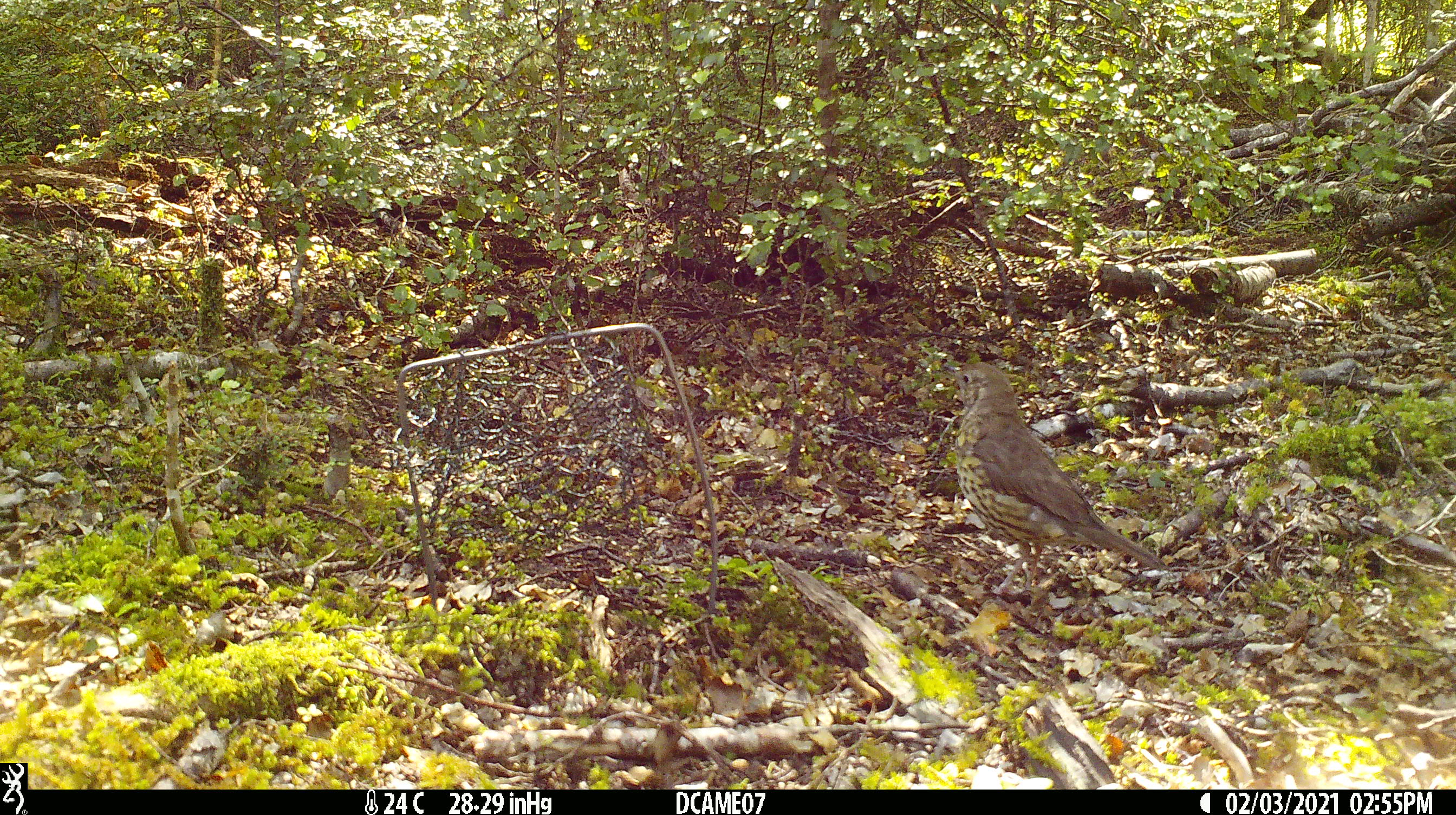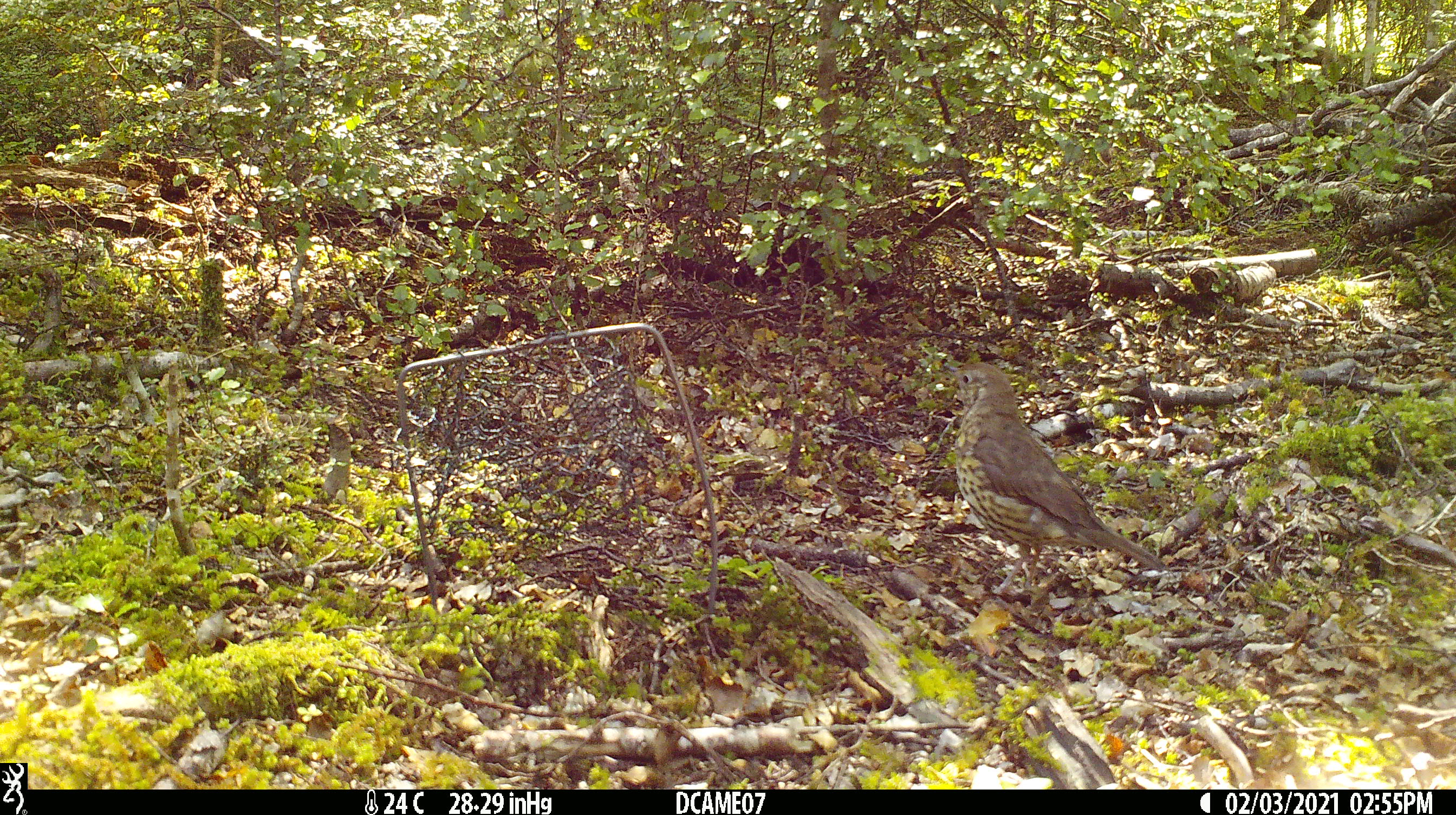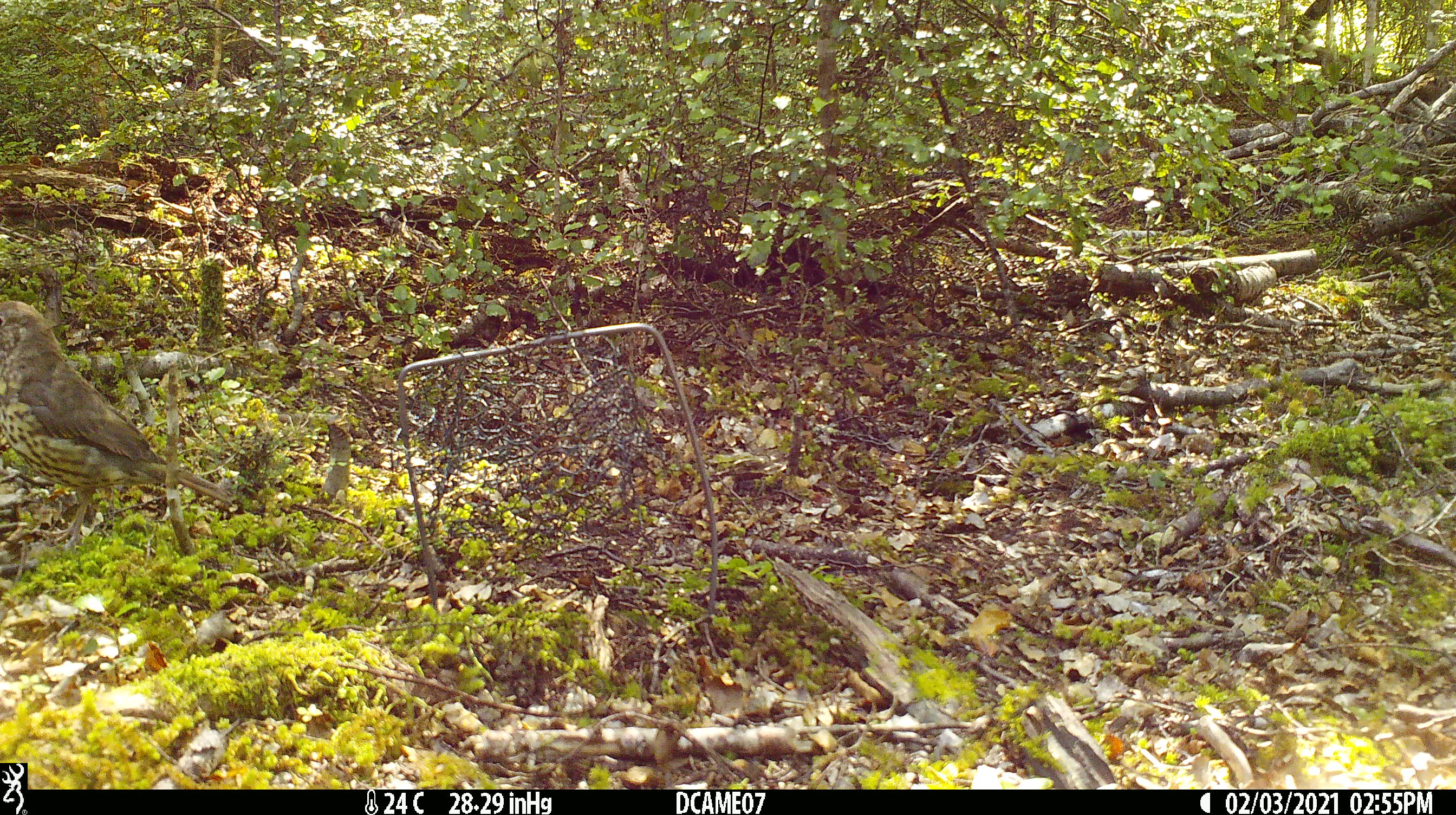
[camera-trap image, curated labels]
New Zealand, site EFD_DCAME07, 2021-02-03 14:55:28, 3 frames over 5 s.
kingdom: Animalia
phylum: Chordata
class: Aves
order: Passeriformes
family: Turdidae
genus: Turdus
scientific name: Turdus philomelos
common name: song thrush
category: thrush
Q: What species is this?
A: Thrush (song thrush) (Turdus philomelos).